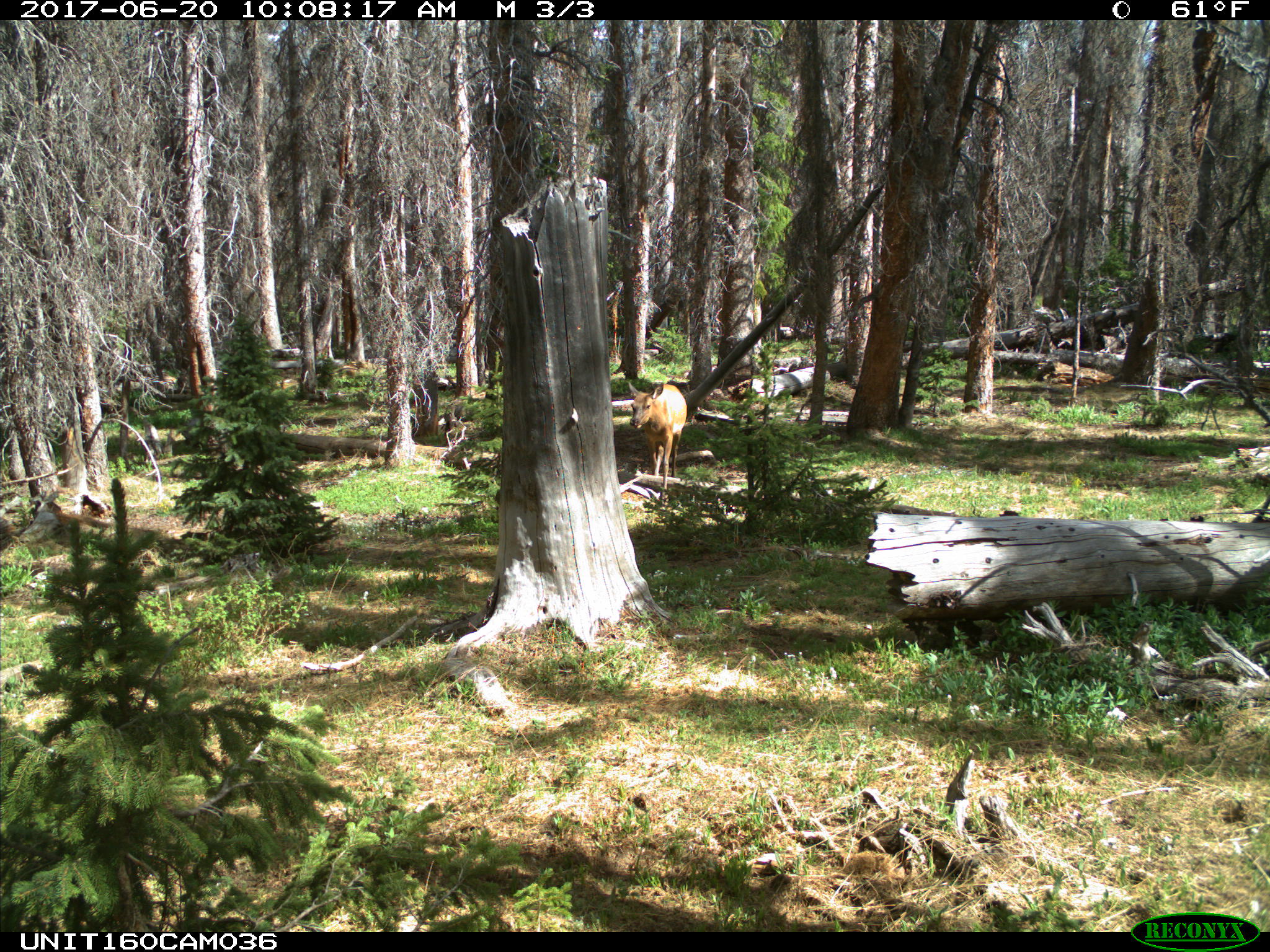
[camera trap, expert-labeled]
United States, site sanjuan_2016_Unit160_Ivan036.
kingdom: Animalia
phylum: Chordata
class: Mammalia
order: Artiodactyla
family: Cervidae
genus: Cervus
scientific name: Cervus elaphus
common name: red deer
Cervus elaphus (red deer).